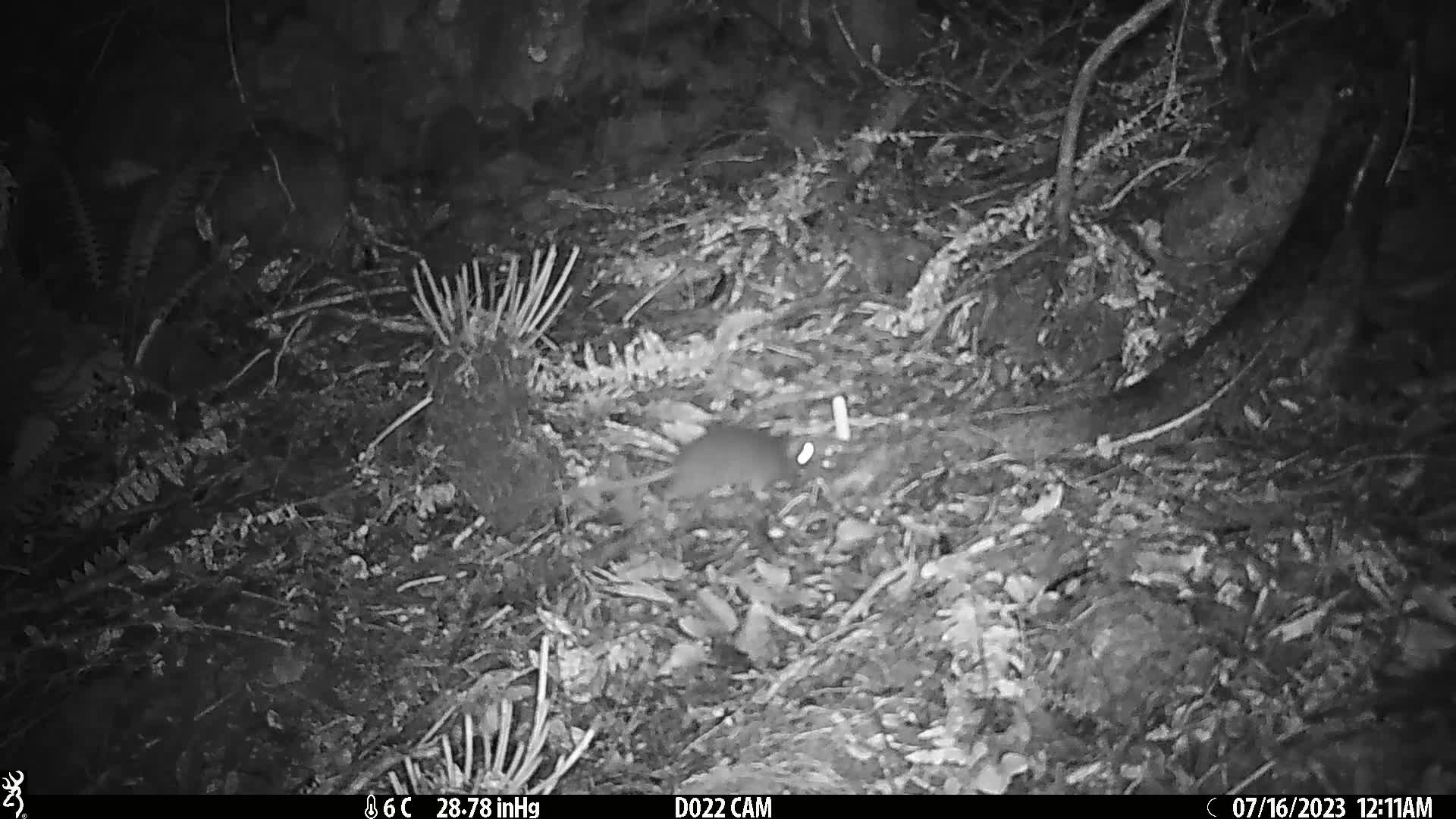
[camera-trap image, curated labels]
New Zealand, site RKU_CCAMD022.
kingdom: Animalia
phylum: Chordata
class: Mammalia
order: Rodentia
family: Muridae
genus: Rattus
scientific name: Rattus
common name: rat